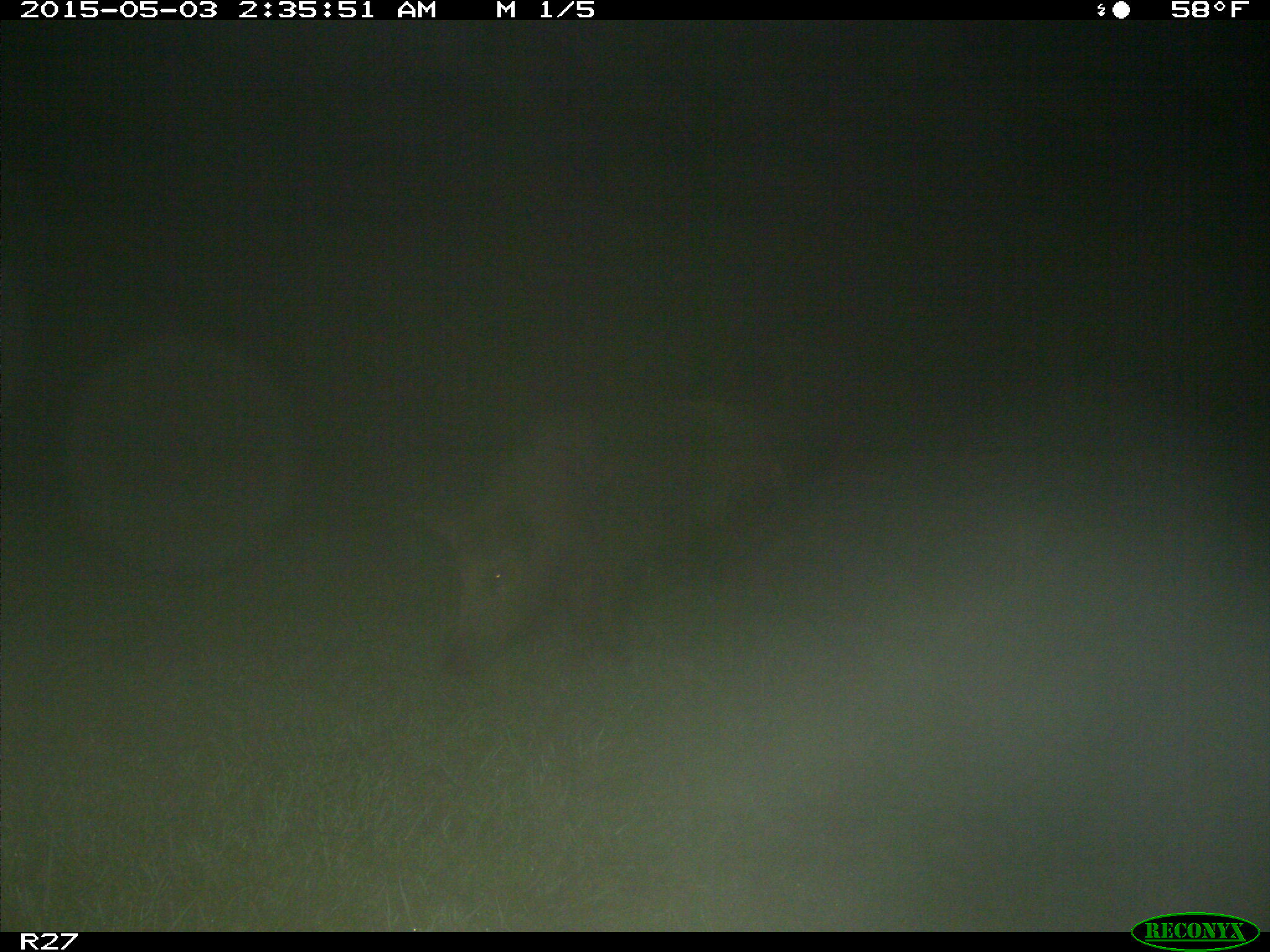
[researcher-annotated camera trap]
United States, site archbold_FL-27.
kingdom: Animalia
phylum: Chordata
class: Mammalia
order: Artiodactyla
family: Suidae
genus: Sus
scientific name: Sus scrofa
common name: wild boar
Sus scrofa (wild boar).